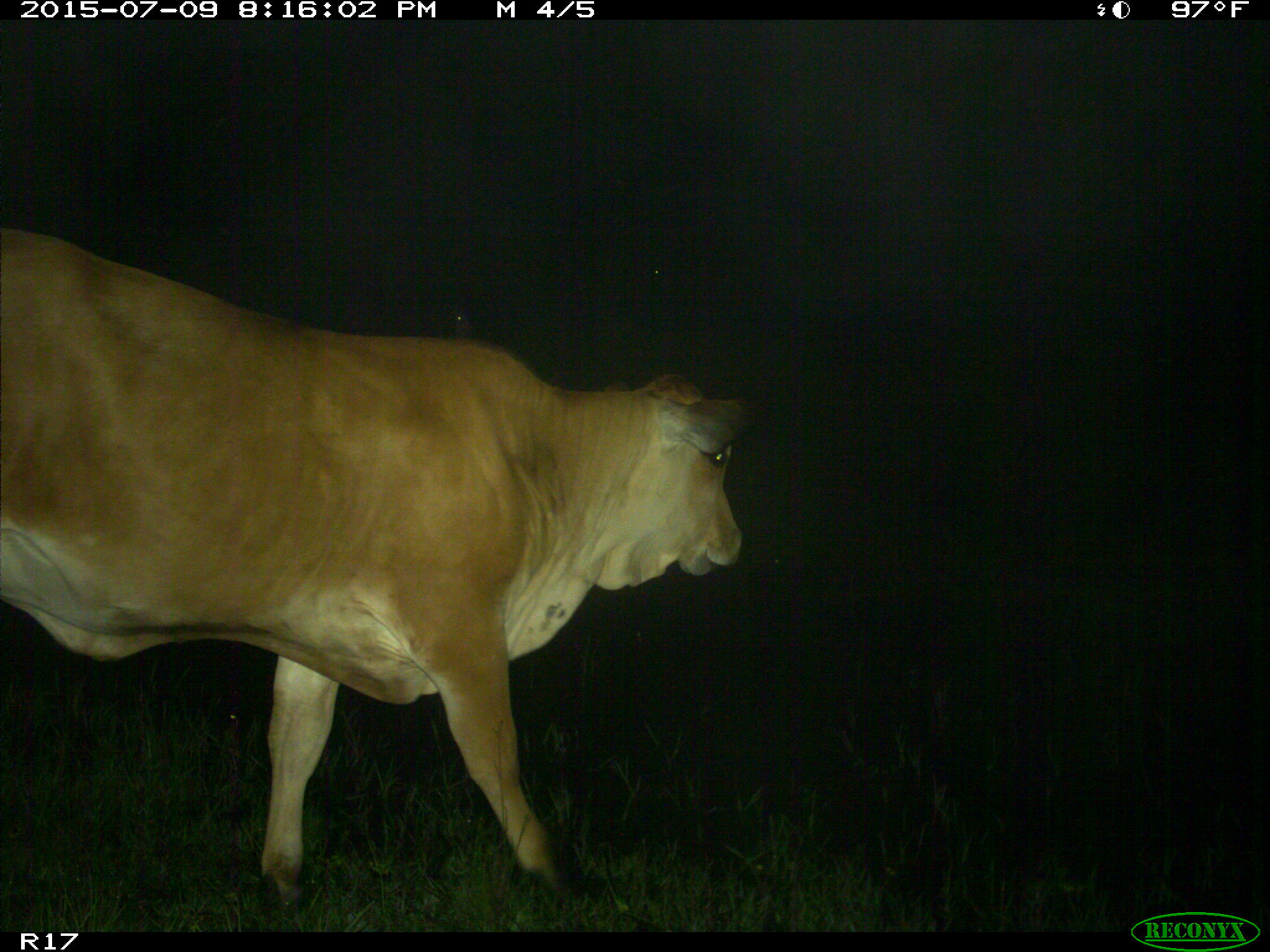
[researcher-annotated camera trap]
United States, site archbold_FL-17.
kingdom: Animalia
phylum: Chordata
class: Mammalia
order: Artiodactyla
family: Bovidae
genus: Bos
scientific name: Bos taurus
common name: domestic cow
Bos taurus (domestic cow).